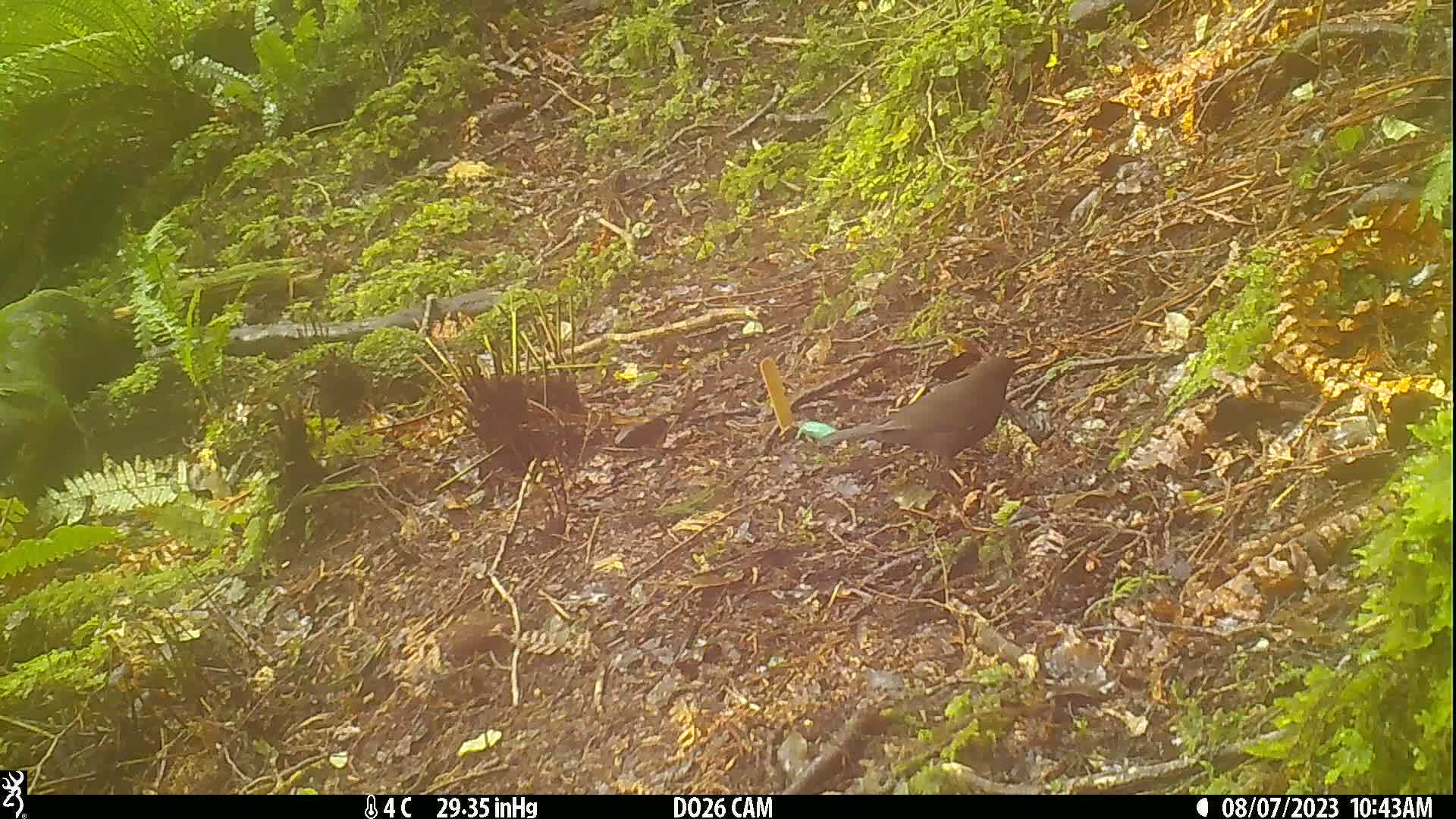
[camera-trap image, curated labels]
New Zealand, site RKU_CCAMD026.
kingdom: Animalia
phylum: Chordata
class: Aves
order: Passeriformes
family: Turdidae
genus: Turdus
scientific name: Turdus merula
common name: eurasian blackbird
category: blackbird